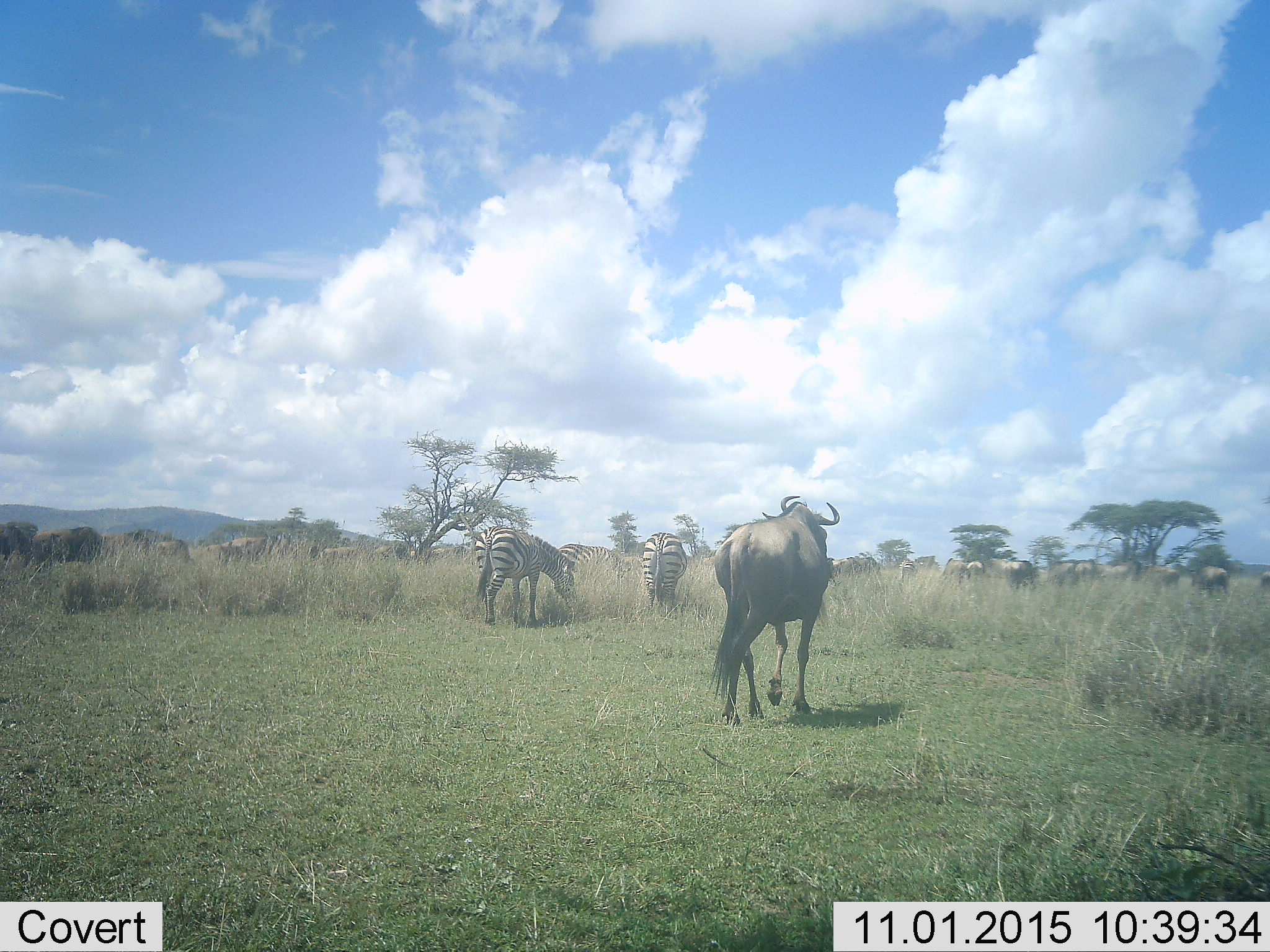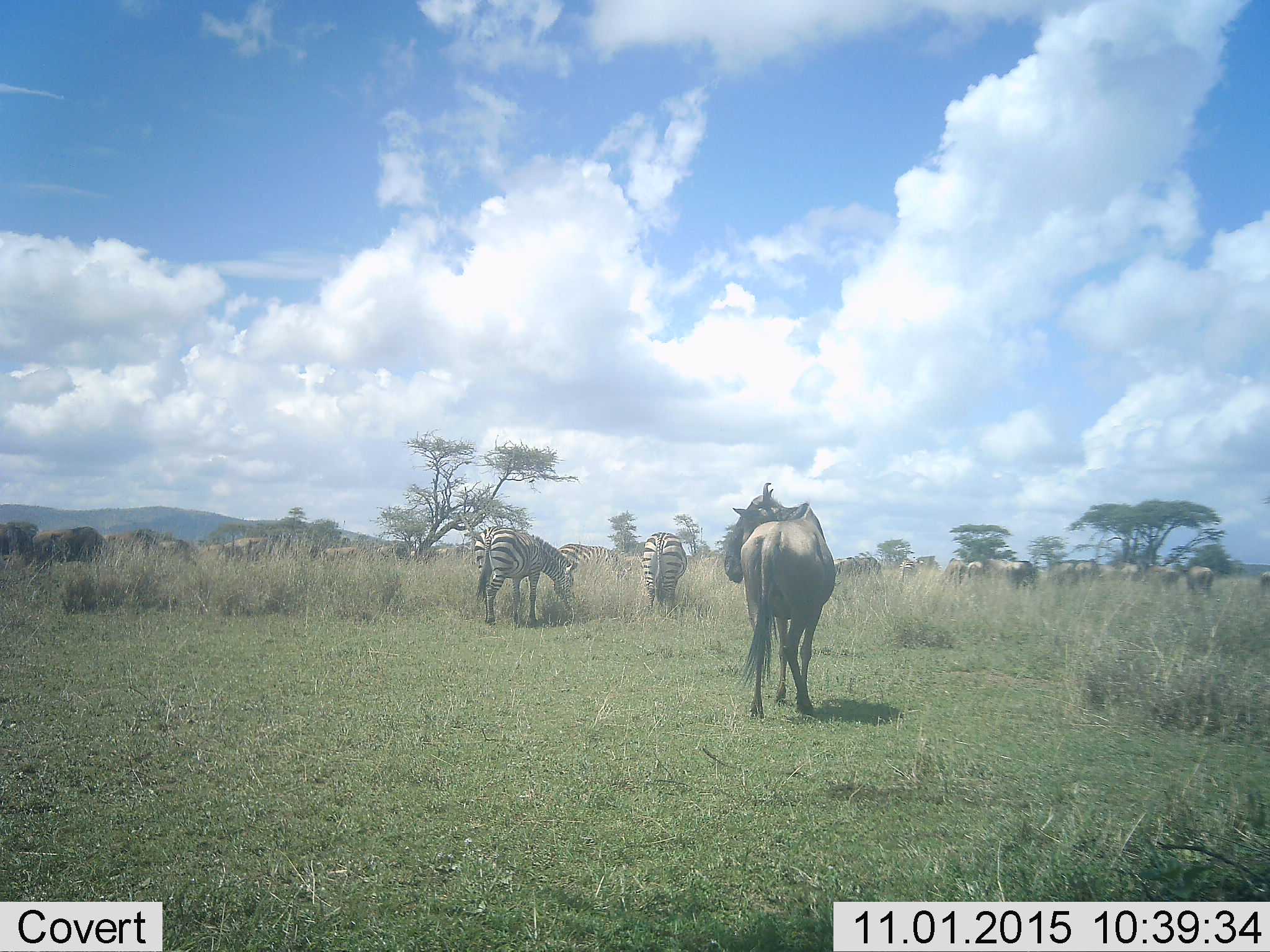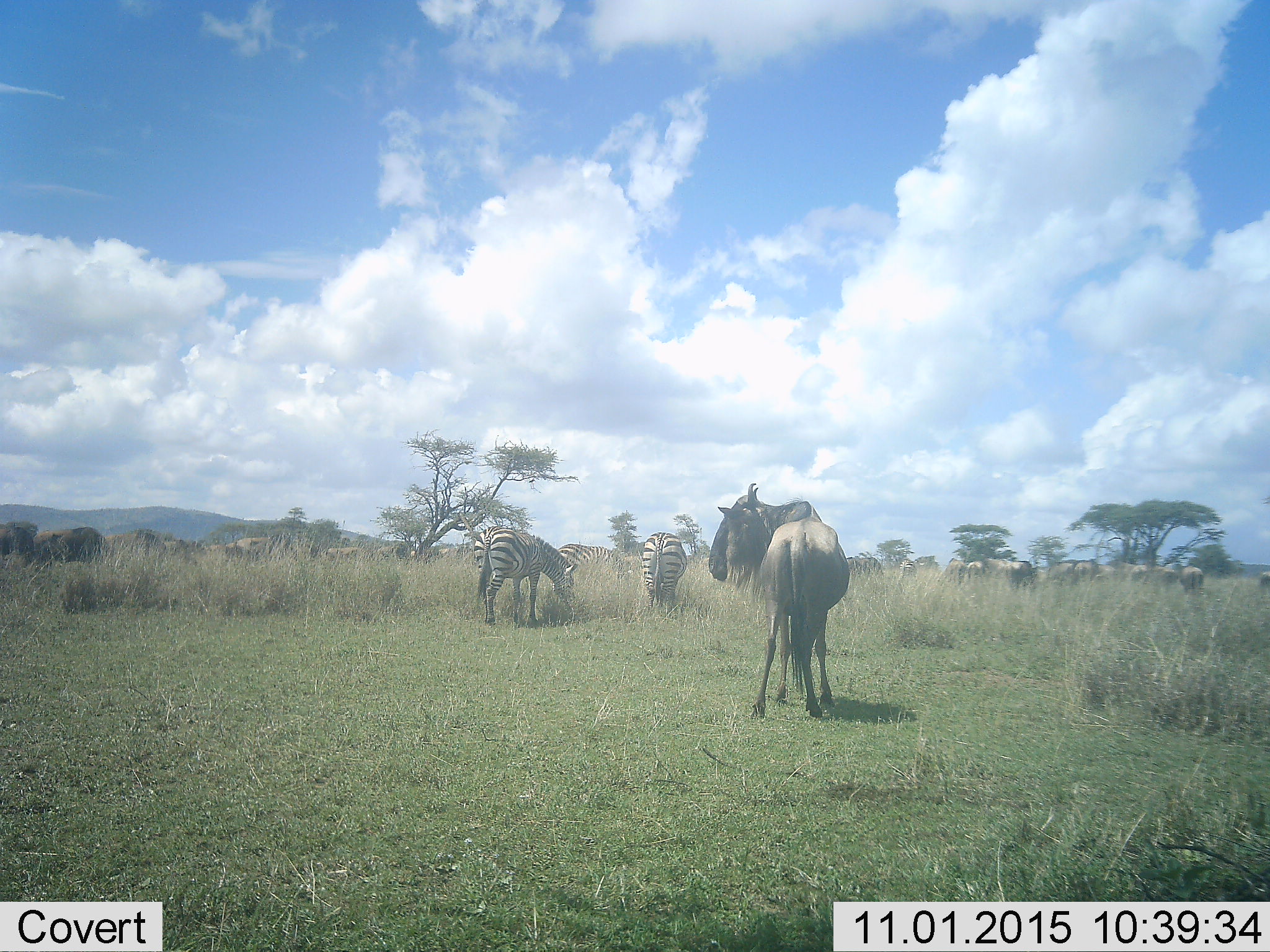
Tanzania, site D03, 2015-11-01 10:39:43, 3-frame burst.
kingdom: Animalia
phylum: Chordata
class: Mammalia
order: Artiodactyla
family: Bovidae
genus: Connochaetes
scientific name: Connochaetes taurinus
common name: blue wildebeest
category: wildebeest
Wildebeest (blue wildebeest) (Connochaetes taurinus), count 11-50. Behavior (volunteer vote fractions): standing 43%, resting 0%, moving 71%, interacting 7%. Young present (vote fraction): 7%. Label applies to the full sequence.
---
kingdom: Animalia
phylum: Chordata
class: Mammalia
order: Perissodactyla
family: Equidae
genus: Equus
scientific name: Equus quagga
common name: plains zebra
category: zebra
Zebra (plains zebra) (Equus quagga), count 3. Behavior (volunteer vote fractions): standing 46%, resting 0%, moving 23%, interacting 0%. Young present (vote fraction): 0%. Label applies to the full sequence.